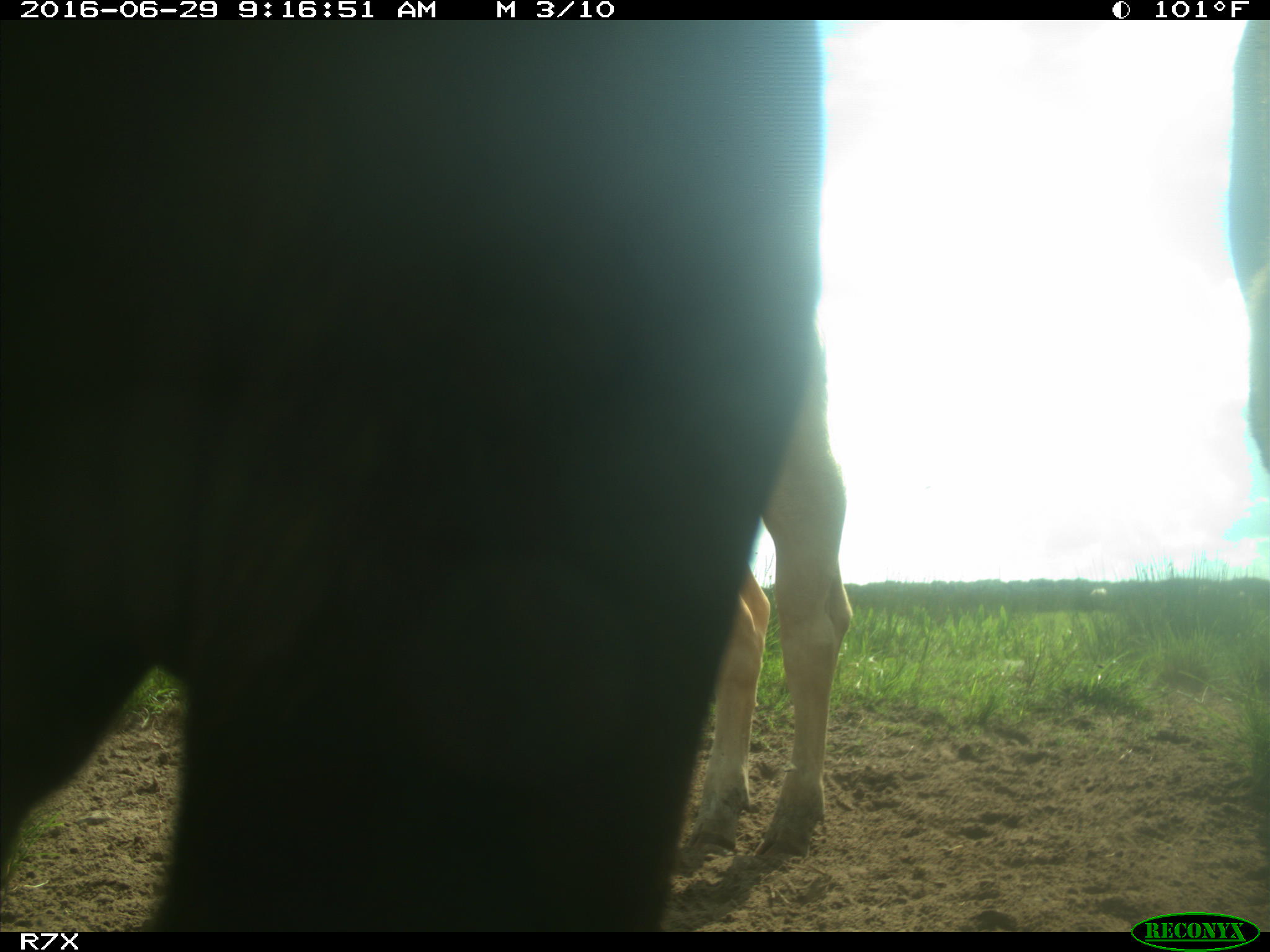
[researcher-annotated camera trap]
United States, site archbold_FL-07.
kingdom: Animalia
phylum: Chordata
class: Mammalia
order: Artiodactyla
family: Bovidae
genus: Bos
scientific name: Bos taurus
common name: domestic cow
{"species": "Bos taurus (domestic cow)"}